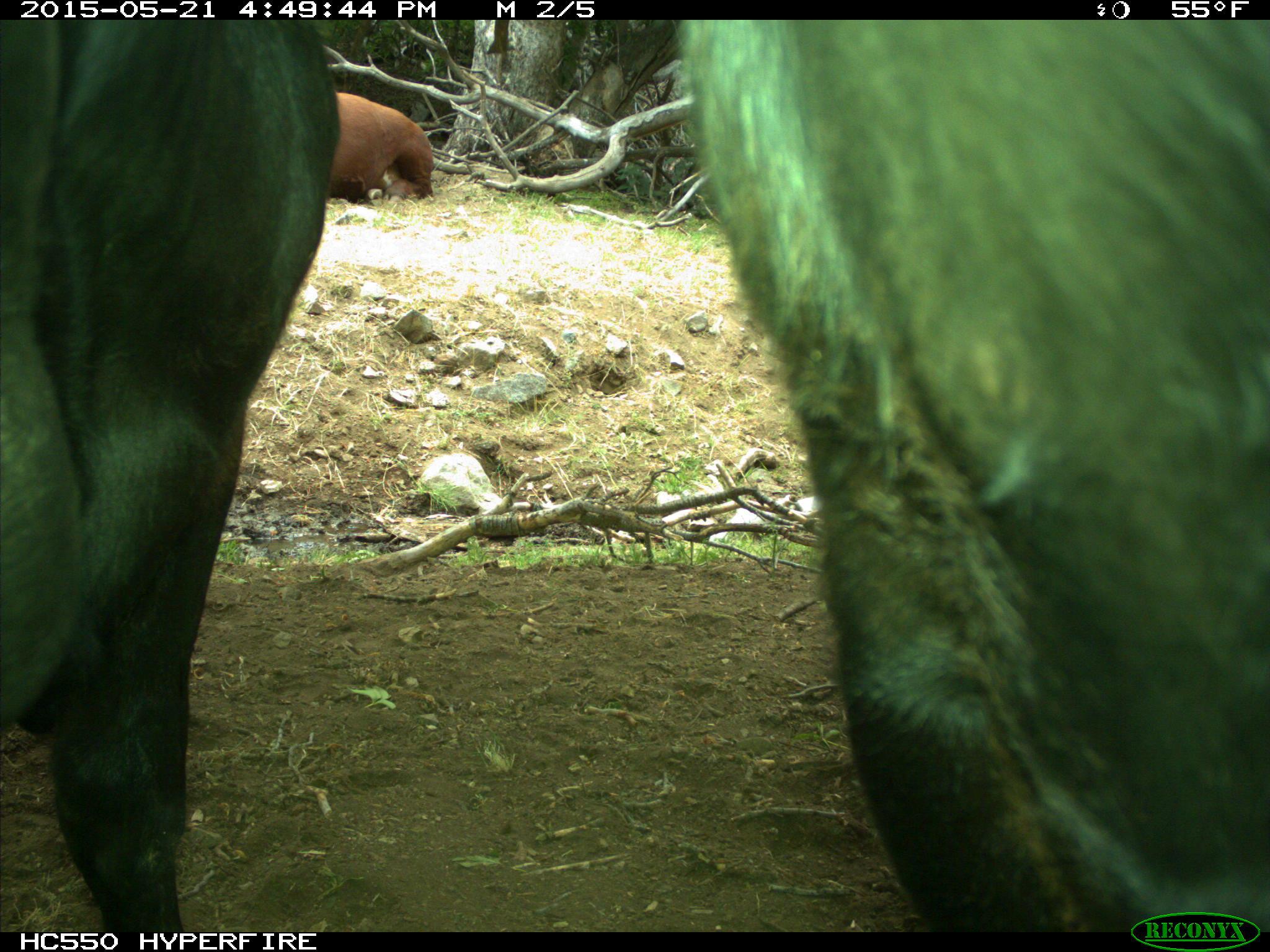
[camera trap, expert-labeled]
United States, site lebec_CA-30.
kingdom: Animalia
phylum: Chordata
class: Mammalia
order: Artiodactyla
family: Bovidae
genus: Bos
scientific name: Bos taurus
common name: domestic cow